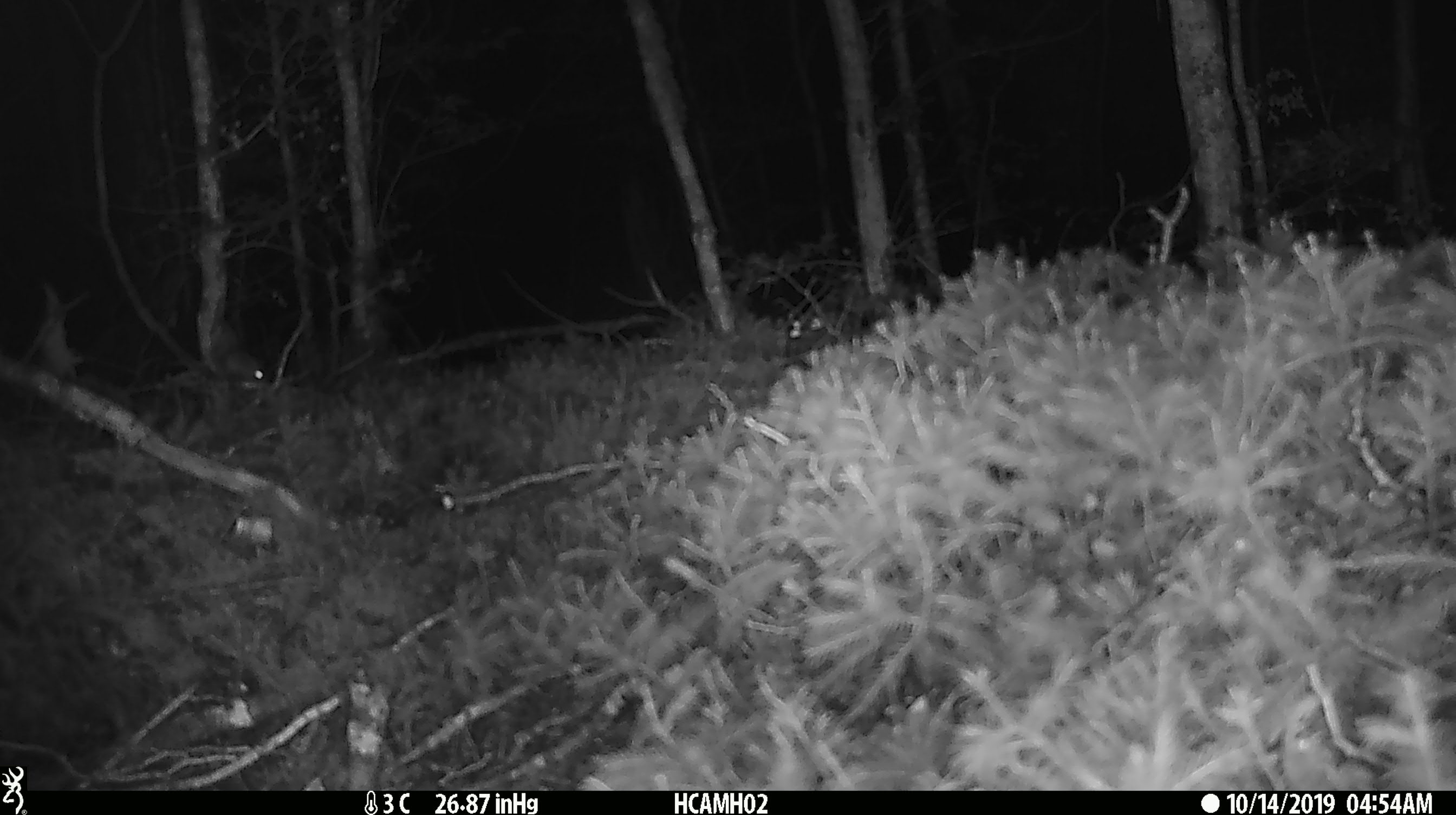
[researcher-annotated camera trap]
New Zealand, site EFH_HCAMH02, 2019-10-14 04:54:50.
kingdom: Animalia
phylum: Chordata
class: Mammalia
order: Rodentia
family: Muridae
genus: Mus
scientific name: Mus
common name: mouse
Mouse (Mus).